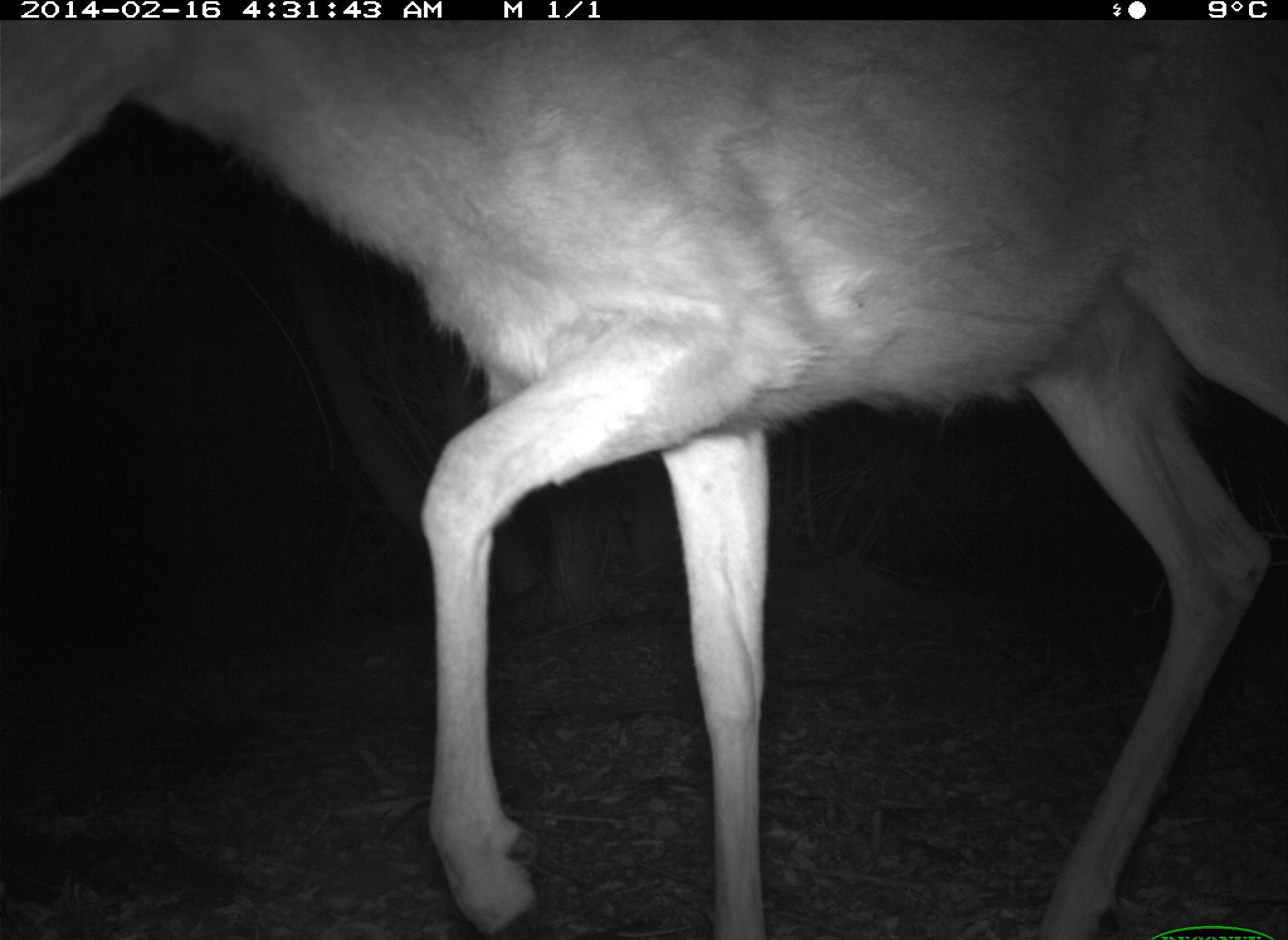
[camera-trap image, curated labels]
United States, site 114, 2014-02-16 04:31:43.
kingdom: Animalia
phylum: Chordata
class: Mammalia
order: Artiodactyla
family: Cervidae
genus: Odocoileus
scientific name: Odocoileus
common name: deer